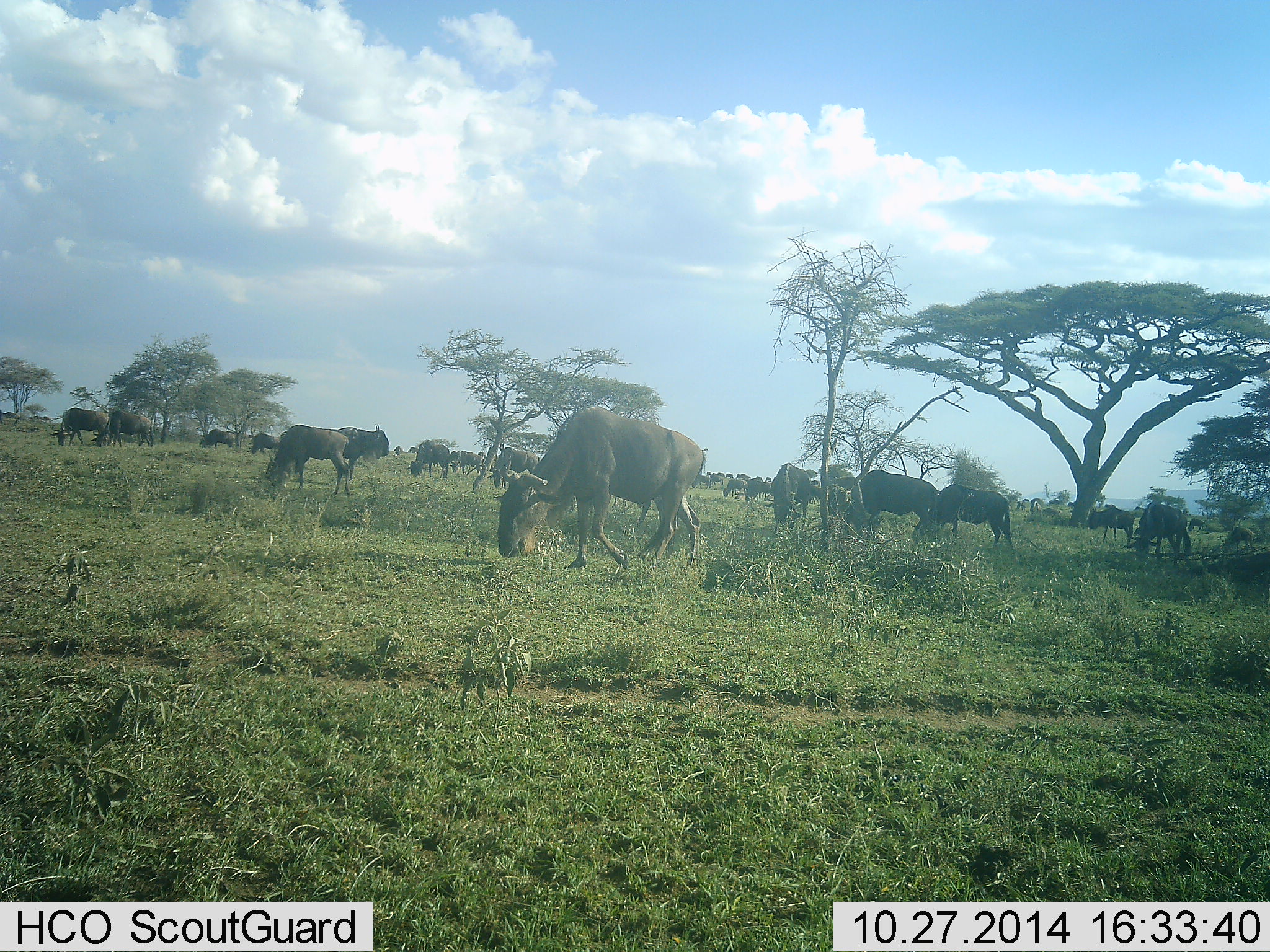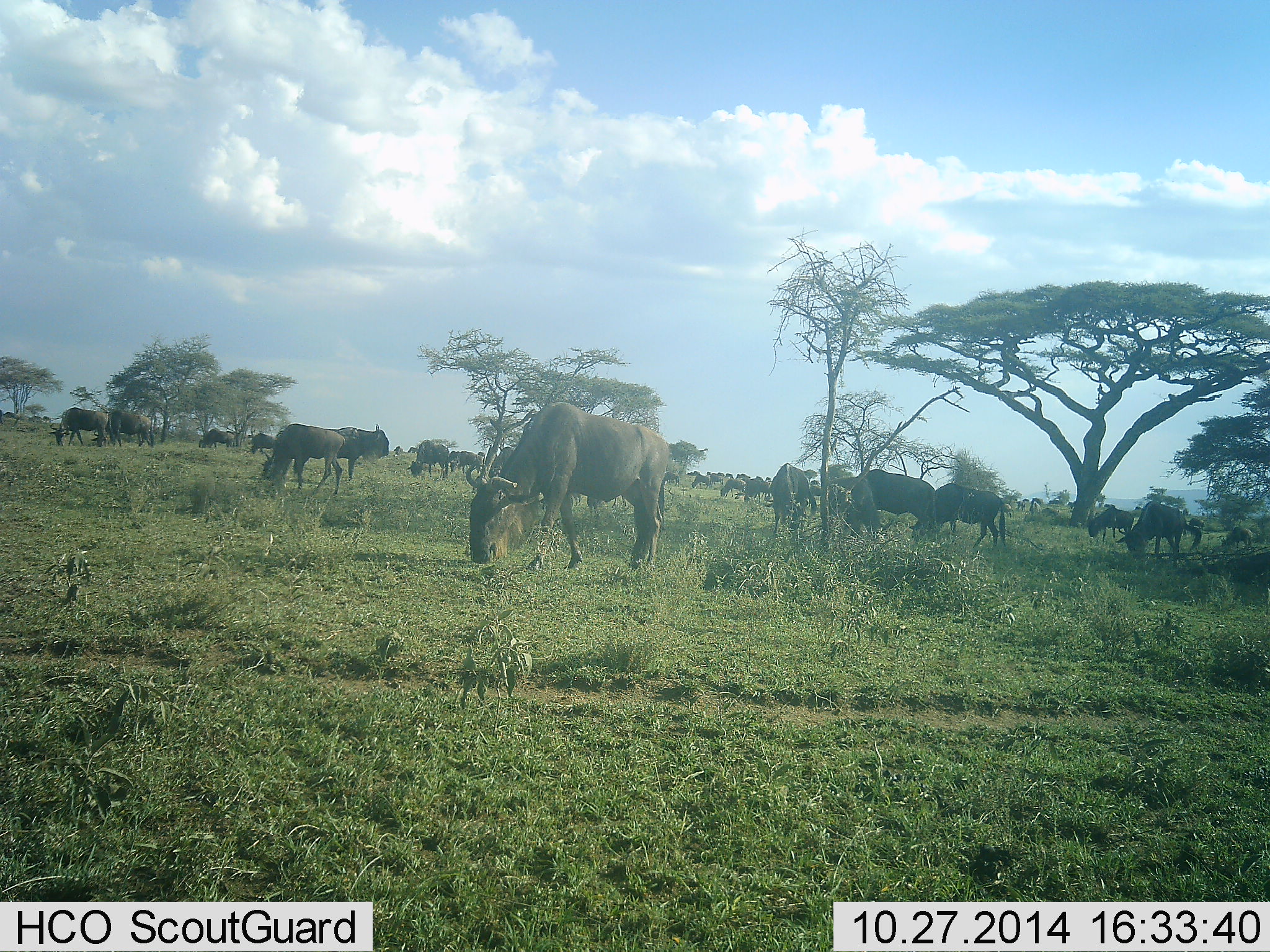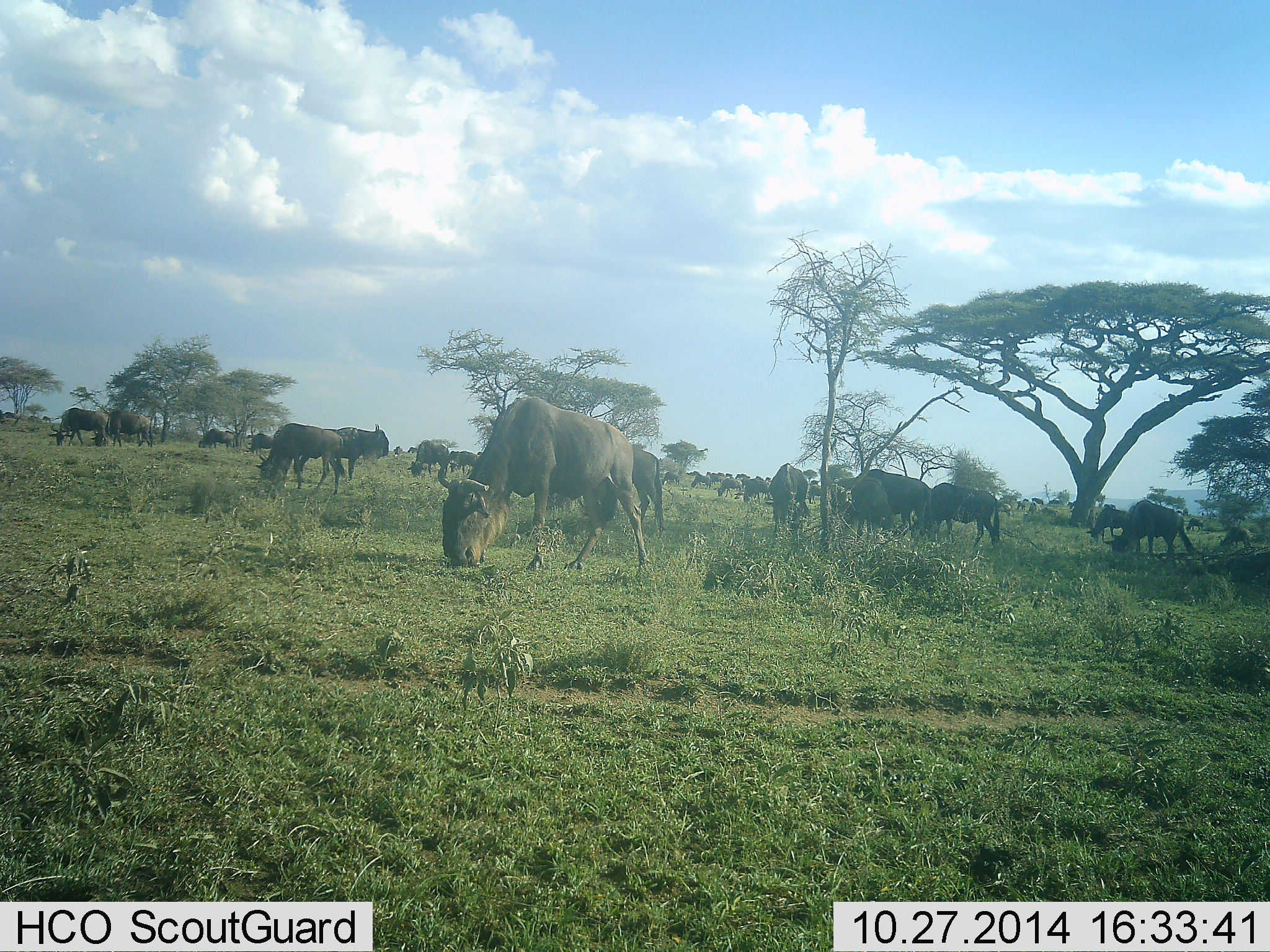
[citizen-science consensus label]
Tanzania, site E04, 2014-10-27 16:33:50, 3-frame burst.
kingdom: Animalia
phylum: Chordata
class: Mammalia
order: Artiodactyla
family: Bovidae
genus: Connochaetes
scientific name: Connochaetes taurinus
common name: blue wildebeest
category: wildebeest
Wildebeest (blue wildebeest) (Connochaetes taurinus), count 11-50. Behavior (volunteer vote fractions): standing 60%, resting 20%, moving 60%, interacting 0%. Young present (vote fraction): 0%. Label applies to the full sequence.